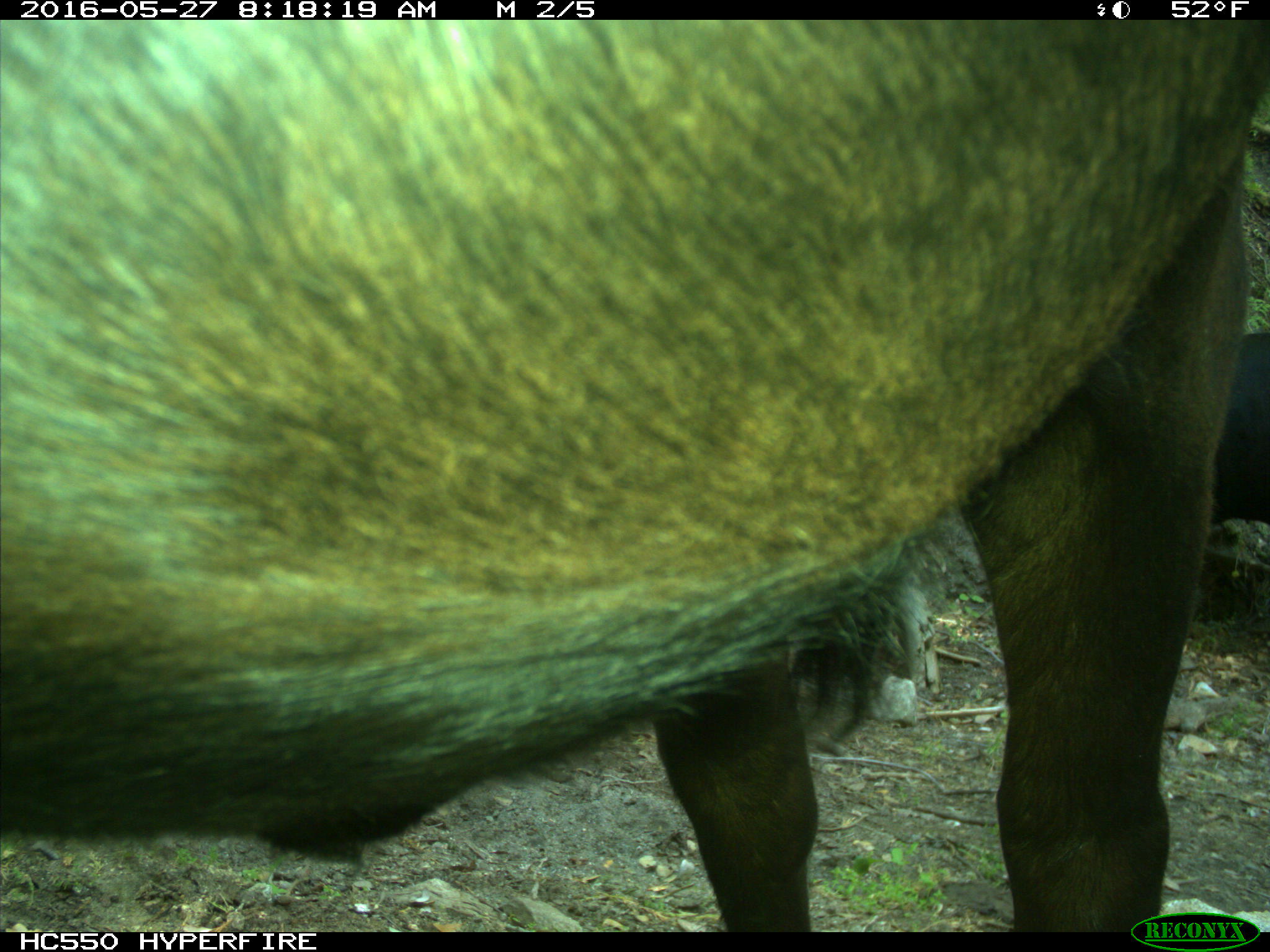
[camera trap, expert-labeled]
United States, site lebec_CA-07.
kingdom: Animalia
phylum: Chordata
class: Mammalia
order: Artiodactyla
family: Bovidae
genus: Bos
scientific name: Bos taurus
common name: domestic cow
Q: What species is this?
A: Bos taurus (domestic cow).